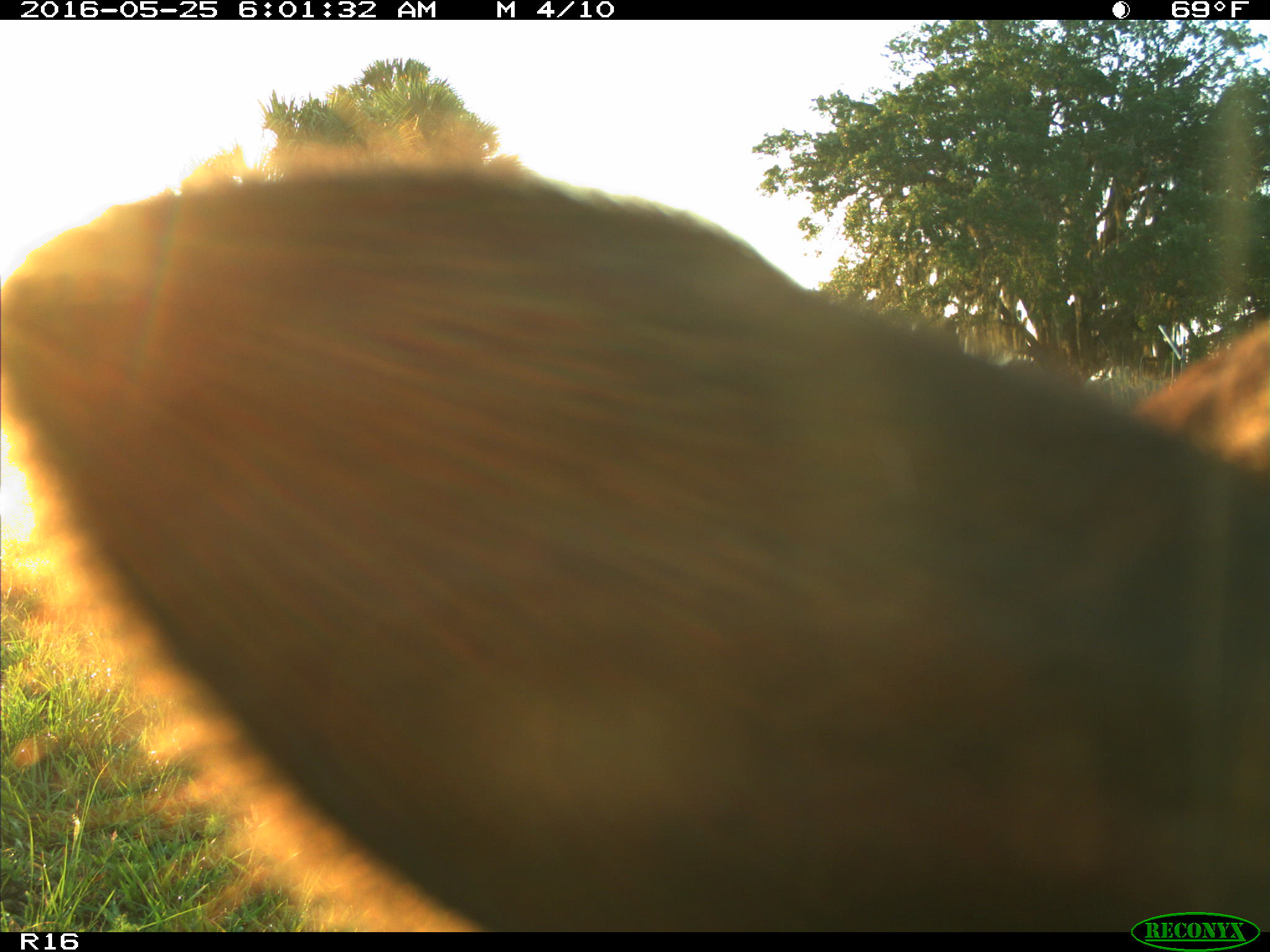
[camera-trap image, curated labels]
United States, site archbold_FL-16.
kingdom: Animalia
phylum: Chordata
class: Mammalia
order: Artiodactyla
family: Bovidae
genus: Bos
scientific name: Bos taurus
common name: domestic cow